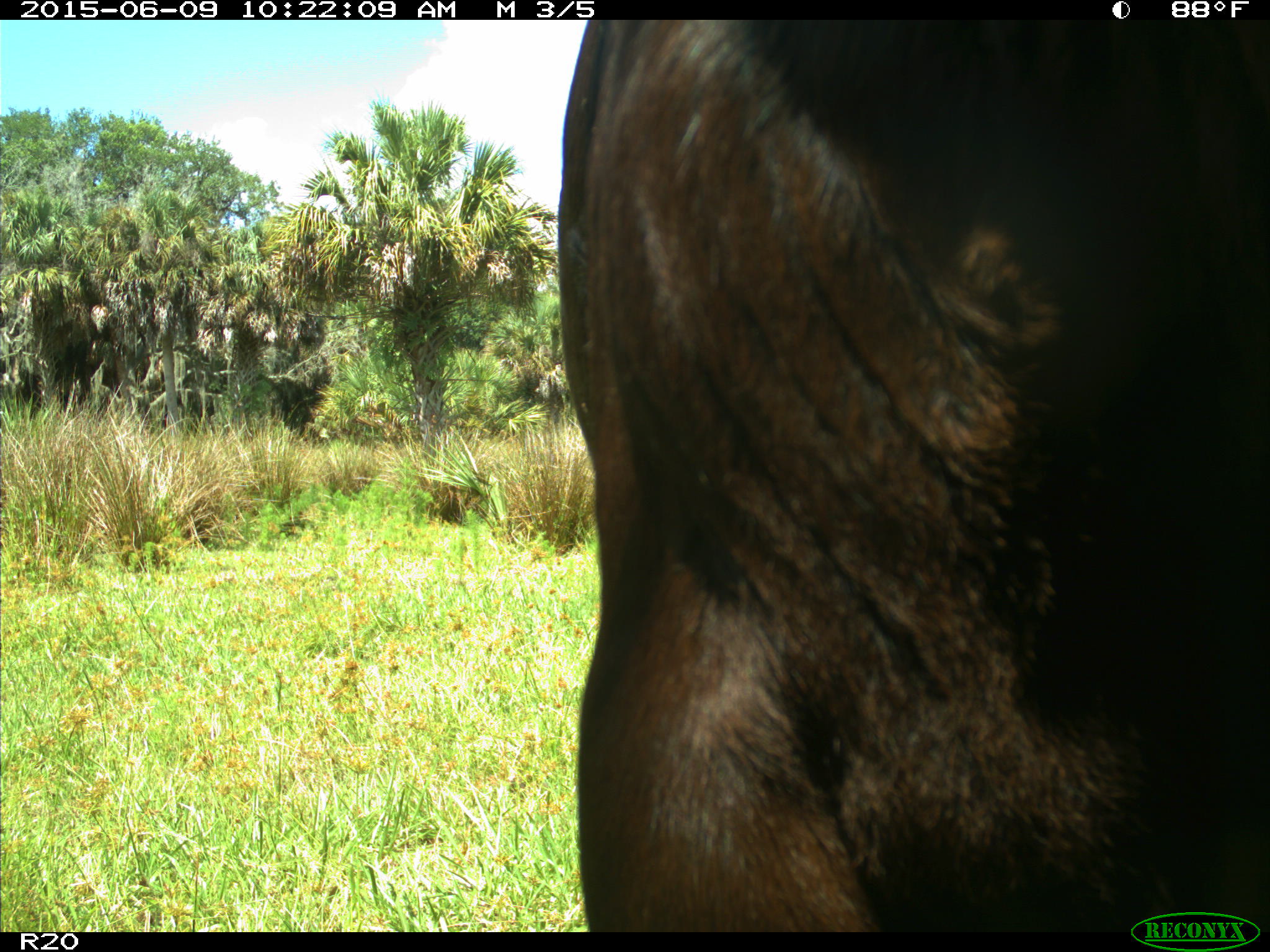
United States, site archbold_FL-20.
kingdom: Animalia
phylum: Chordata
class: Mammalia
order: Artiodactyla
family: Bovidae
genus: Bos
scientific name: Bos taurus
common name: domestic cow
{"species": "Bos taurus (domestic cow)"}